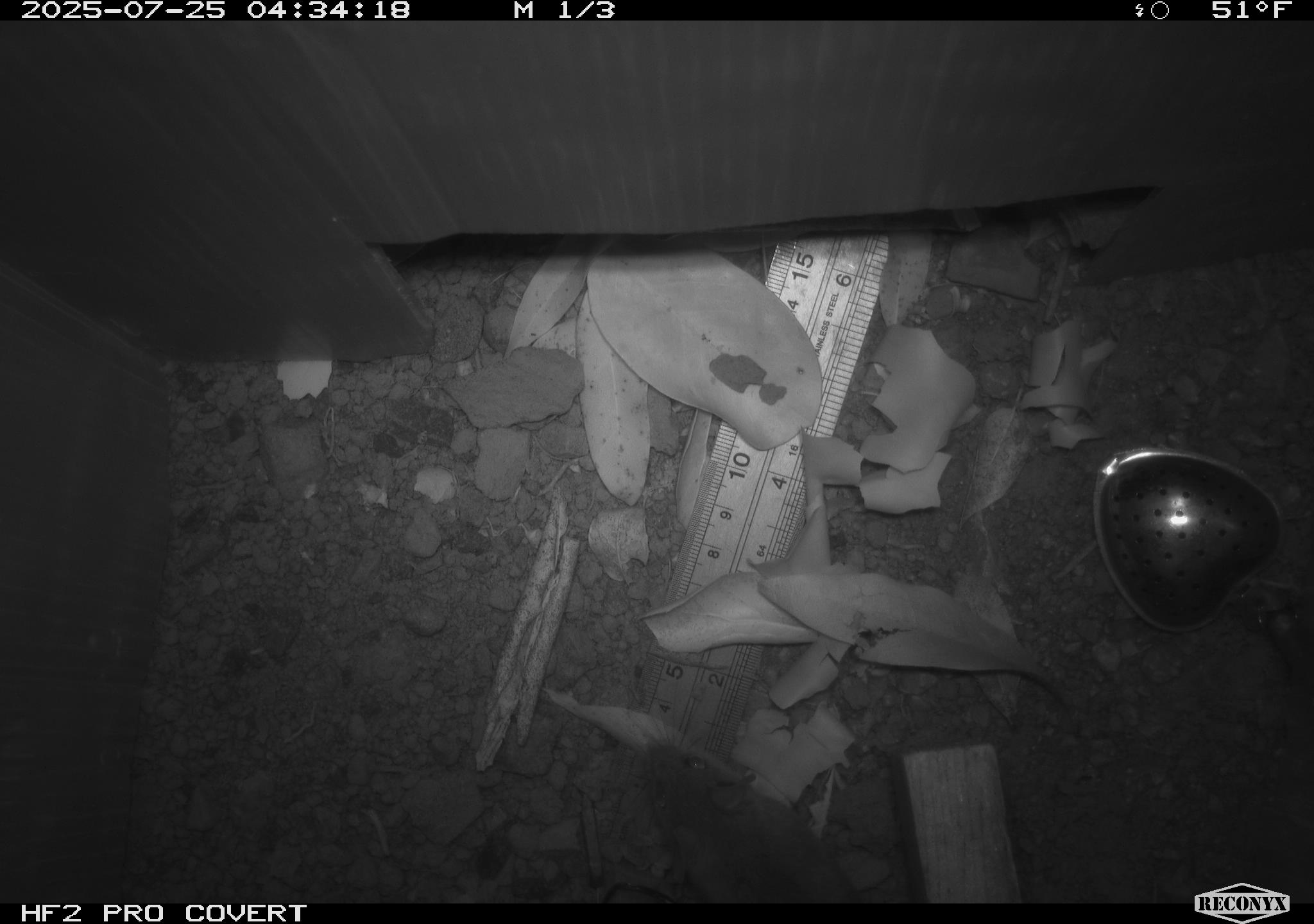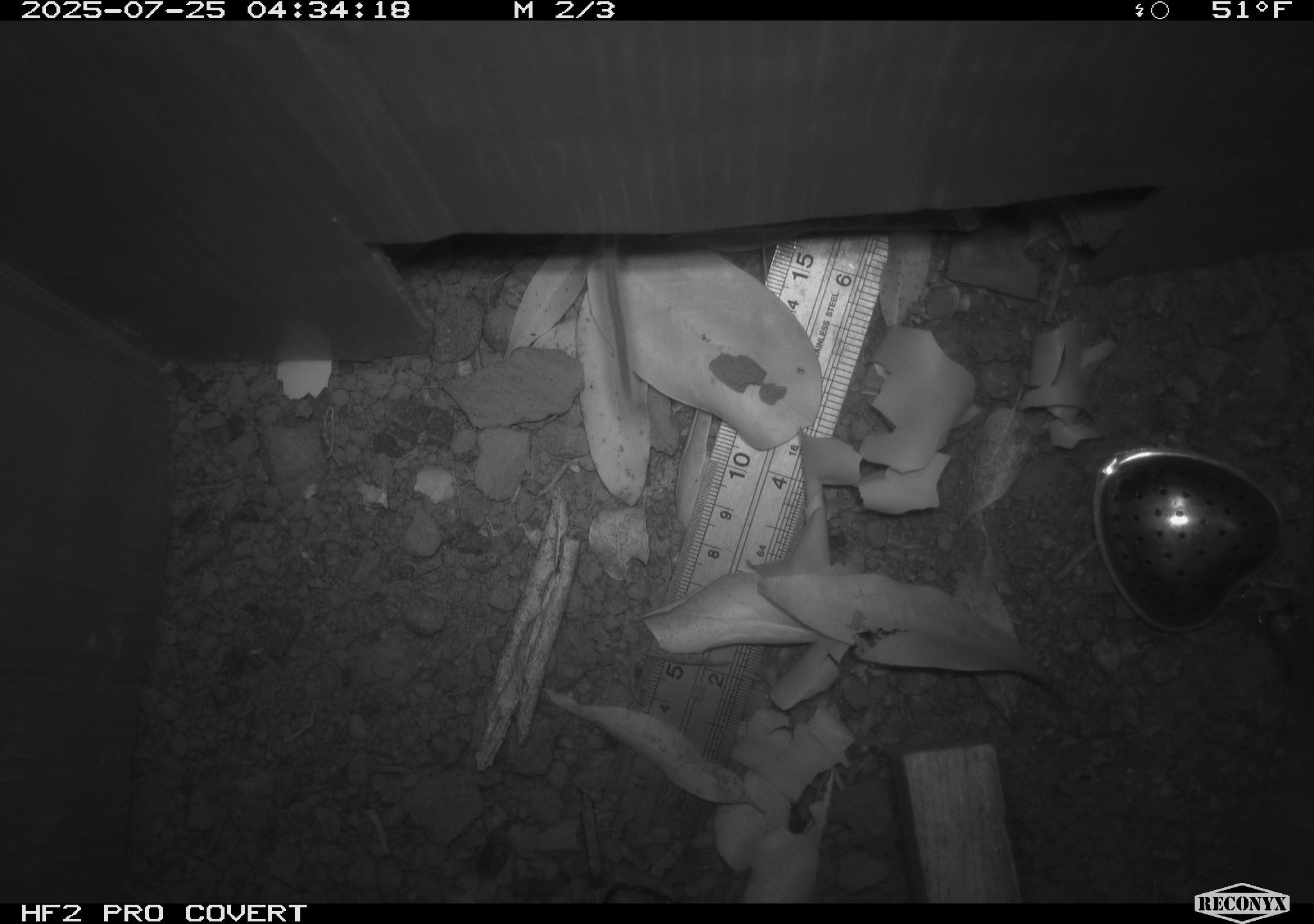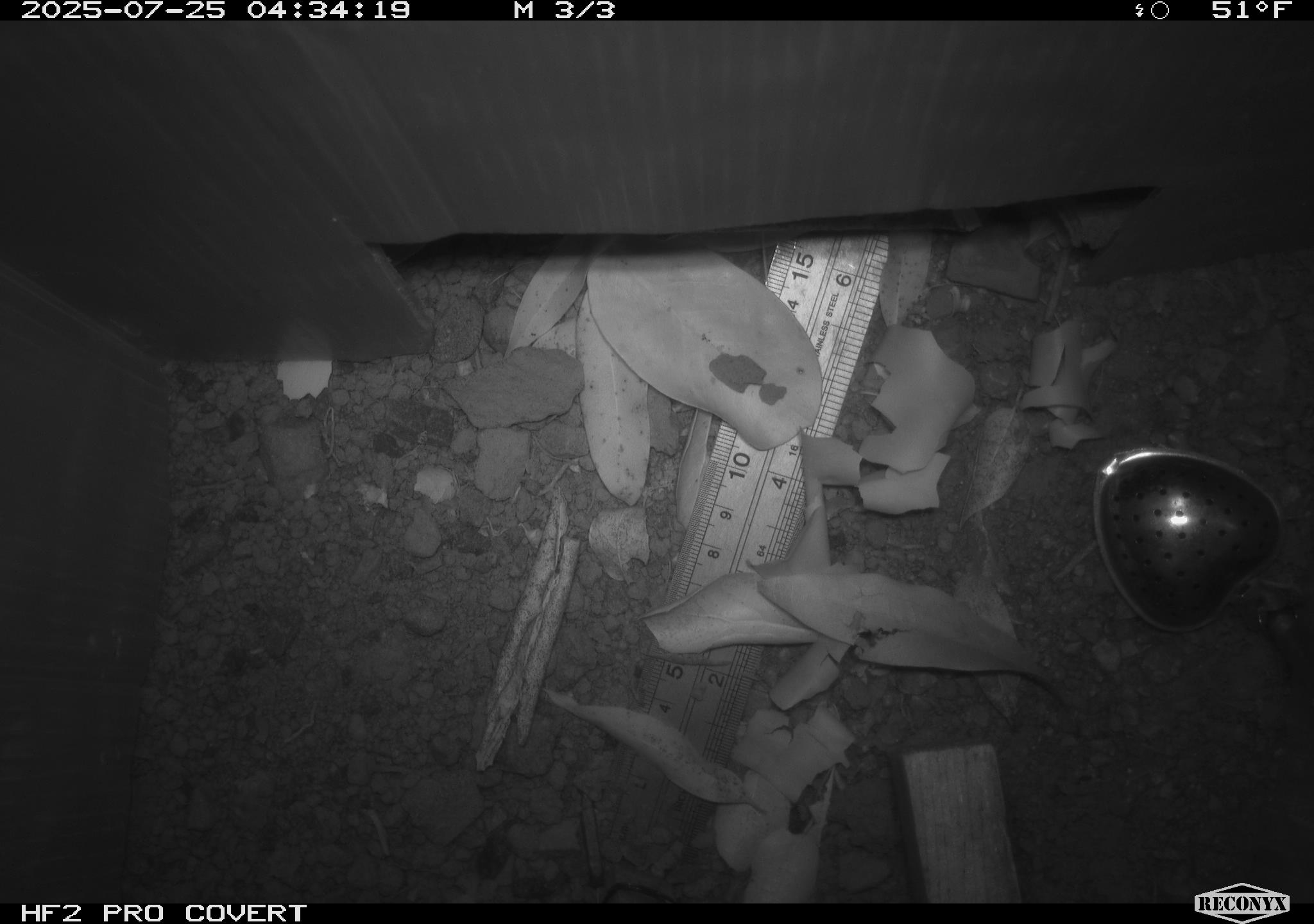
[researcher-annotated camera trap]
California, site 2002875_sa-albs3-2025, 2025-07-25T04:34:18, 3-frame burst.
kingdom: Animalia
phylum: Chordata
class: Mammalia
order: Rodentia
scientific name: Rodentia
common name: mouse species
Mouse species (Rodentia).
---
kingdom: Animalia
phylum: Chordata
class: Mammalia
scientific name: Mammalia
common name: small mammal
Small mammal (Mammalia).